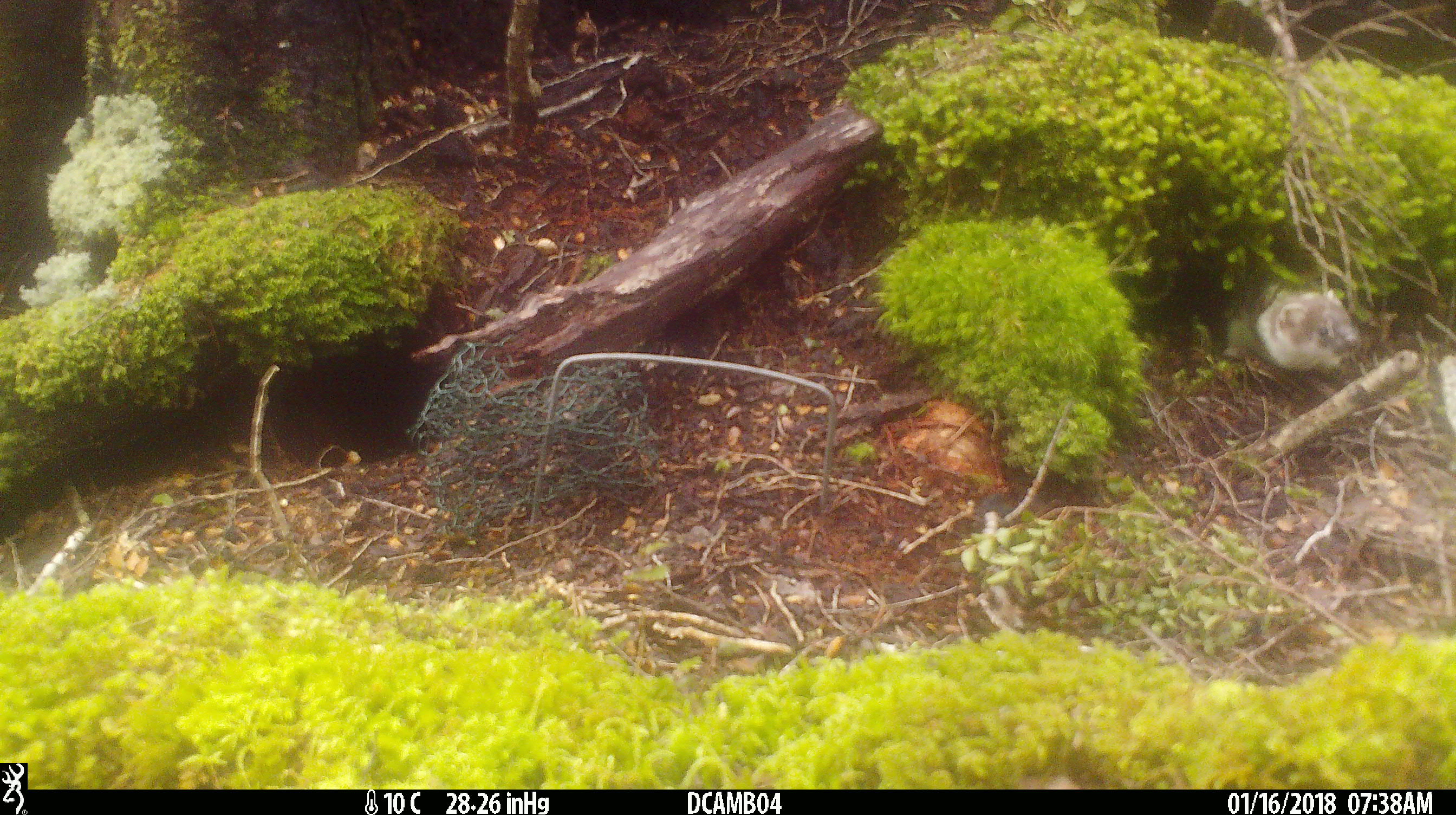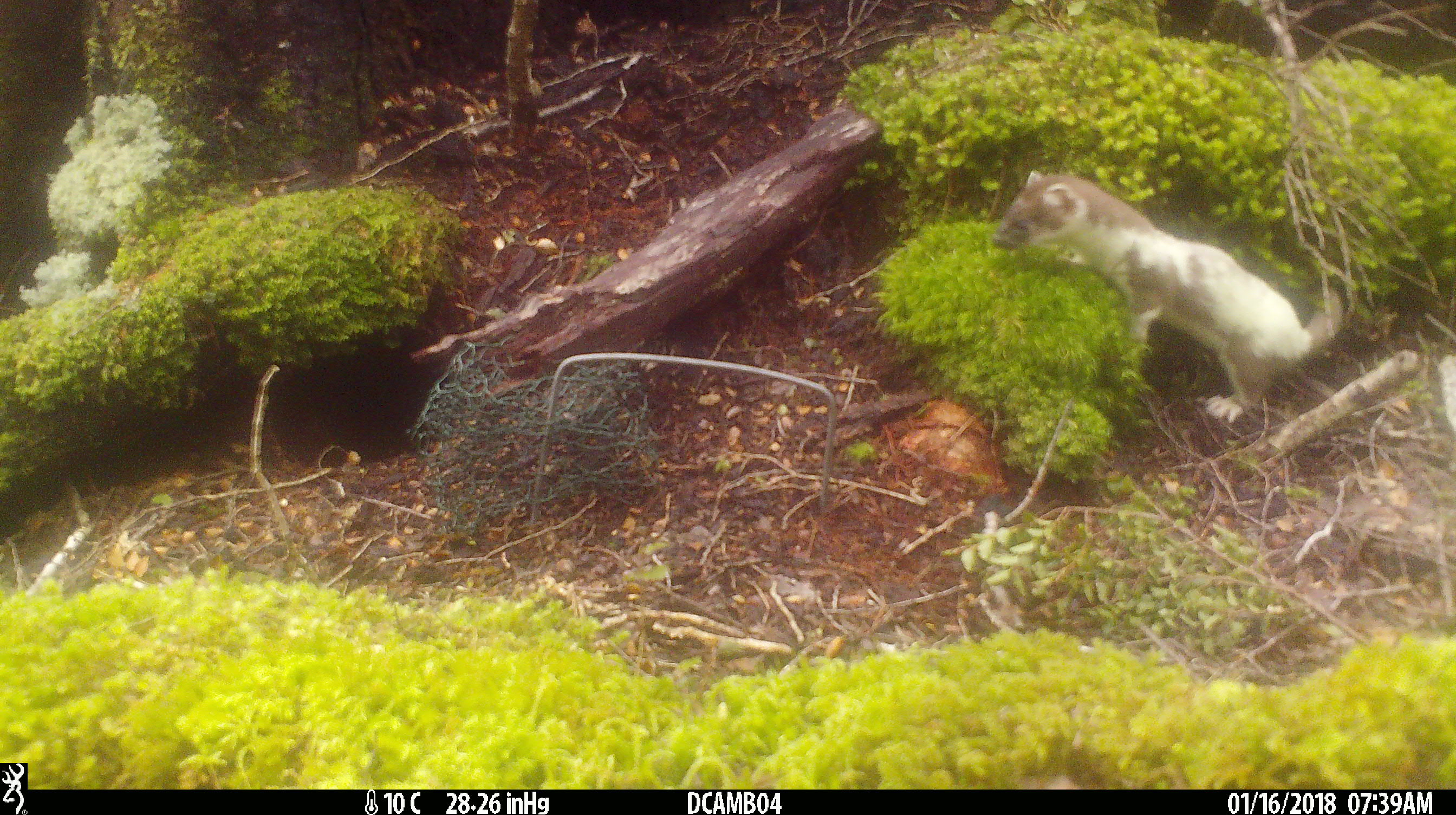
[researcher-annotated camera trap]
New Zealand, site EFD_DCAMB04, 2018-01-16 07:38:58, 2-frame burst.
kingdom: Animalia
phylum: Chordata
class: Mammalia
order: Carnivora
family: Mustelidae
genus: Mustela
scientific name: Mustela erminea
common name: stoat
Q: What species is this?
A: Stoat (Mustela erminea).